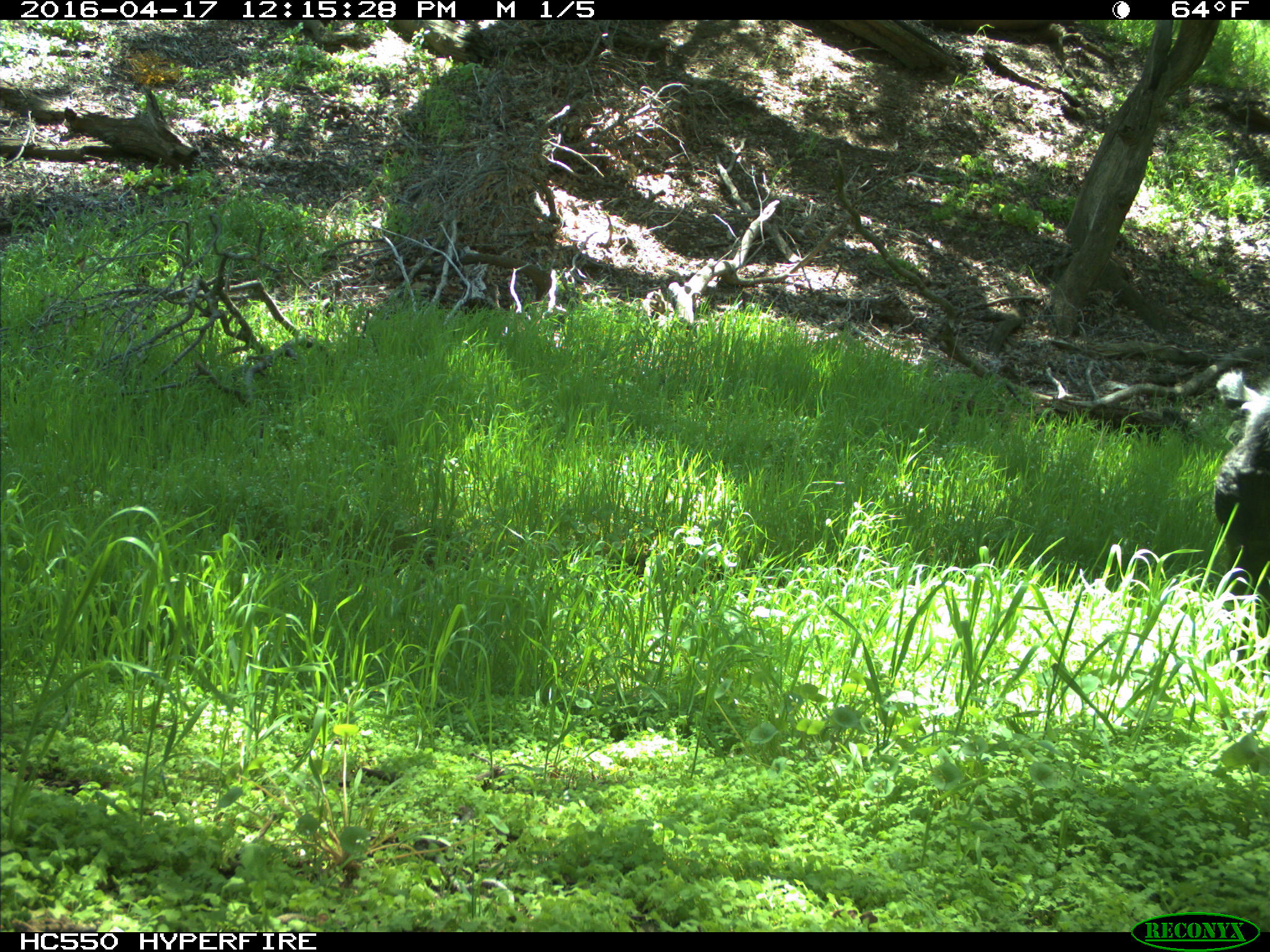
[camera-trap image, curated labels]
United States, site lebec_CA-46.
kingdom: Animalia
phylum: Chordata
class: Mammalia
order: Artiodactyla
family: Bovidae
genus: Bos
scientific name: Bos taurus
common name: domestic cow